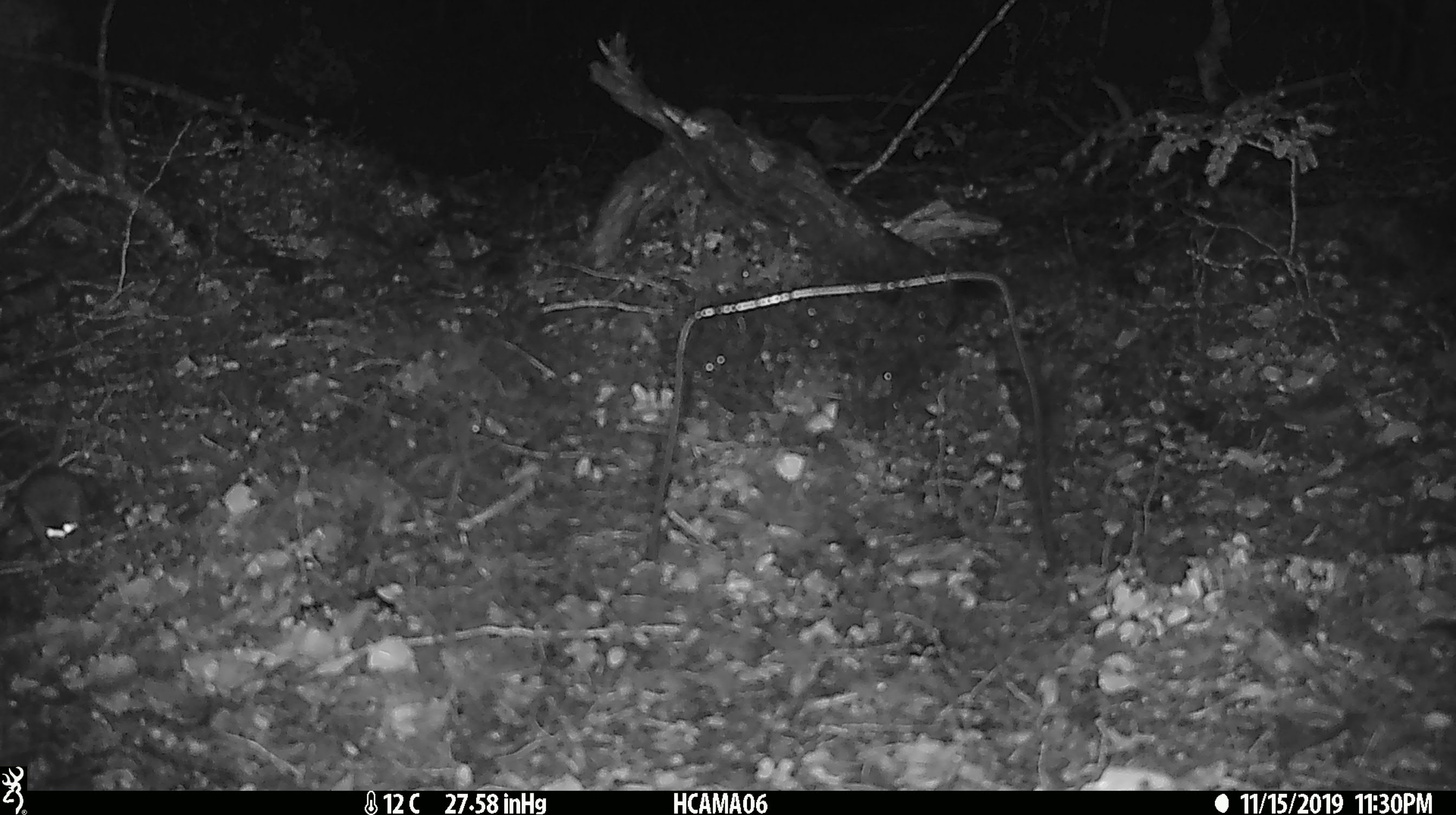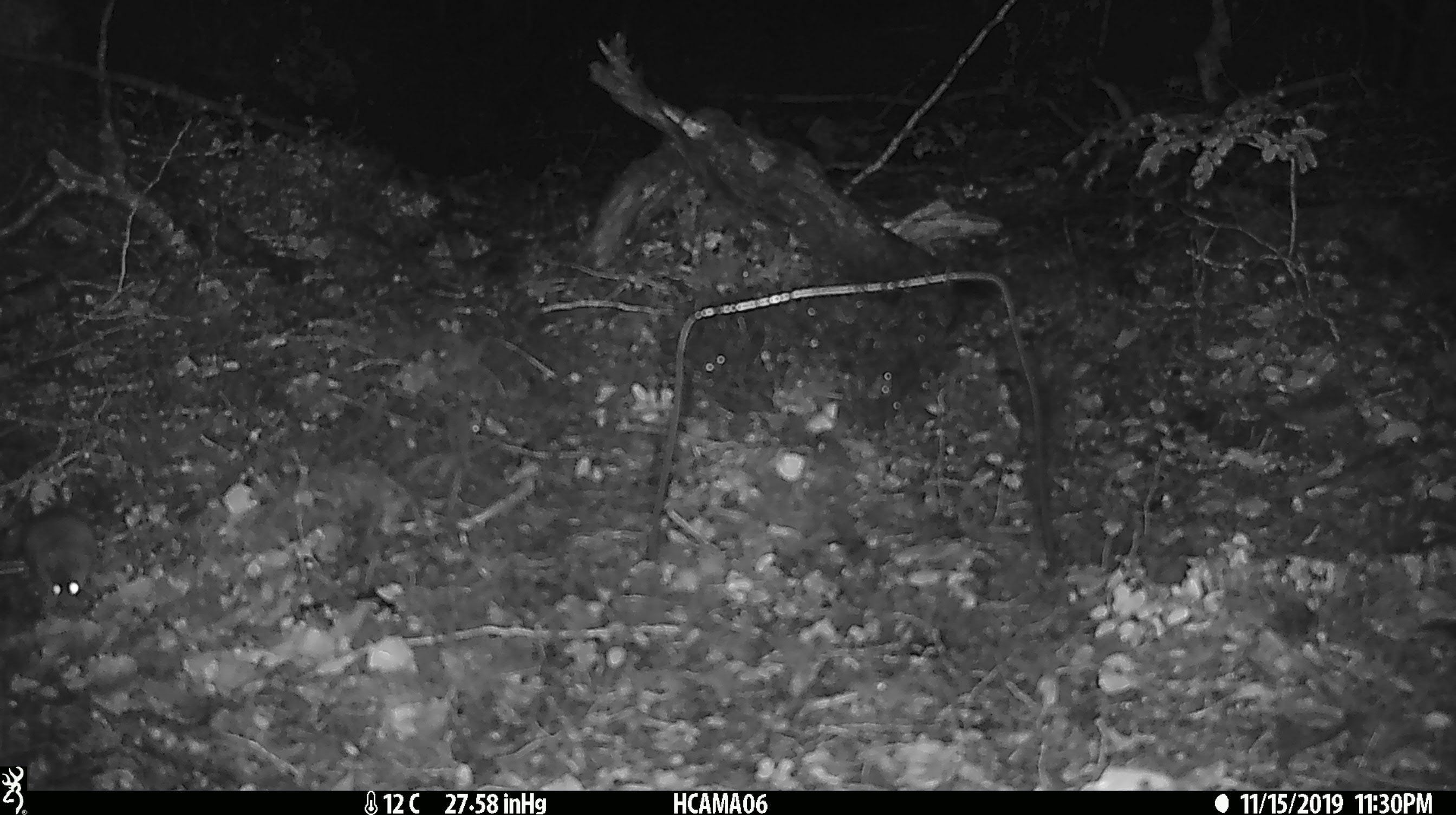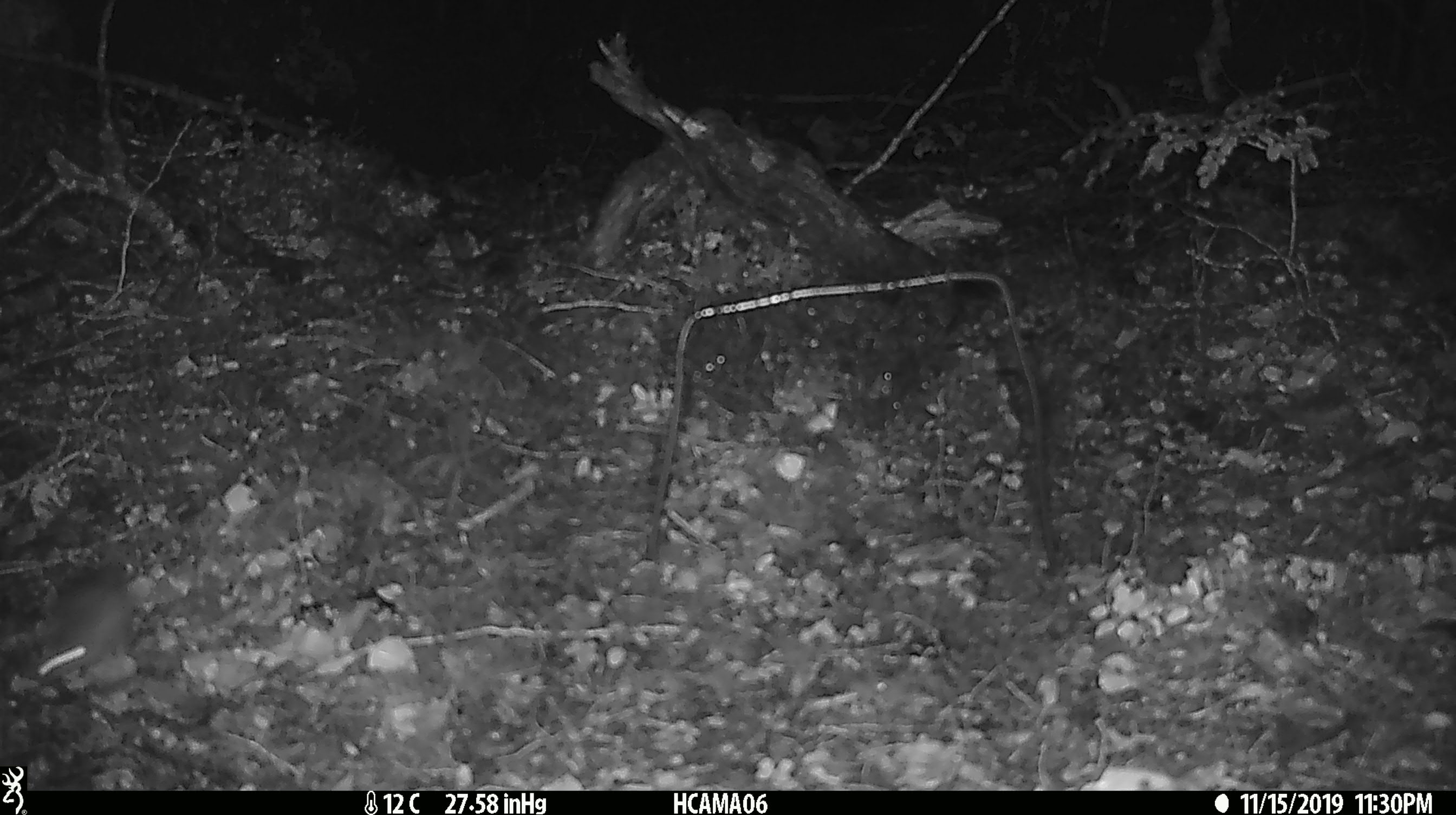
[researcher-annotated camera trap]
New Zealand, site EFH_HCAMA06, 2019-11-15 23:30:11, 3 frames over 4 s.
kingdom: Animalia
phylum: Chordata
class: Mammalia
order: Rodentia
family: Muridae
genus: Mus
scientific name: Mus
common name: mouse